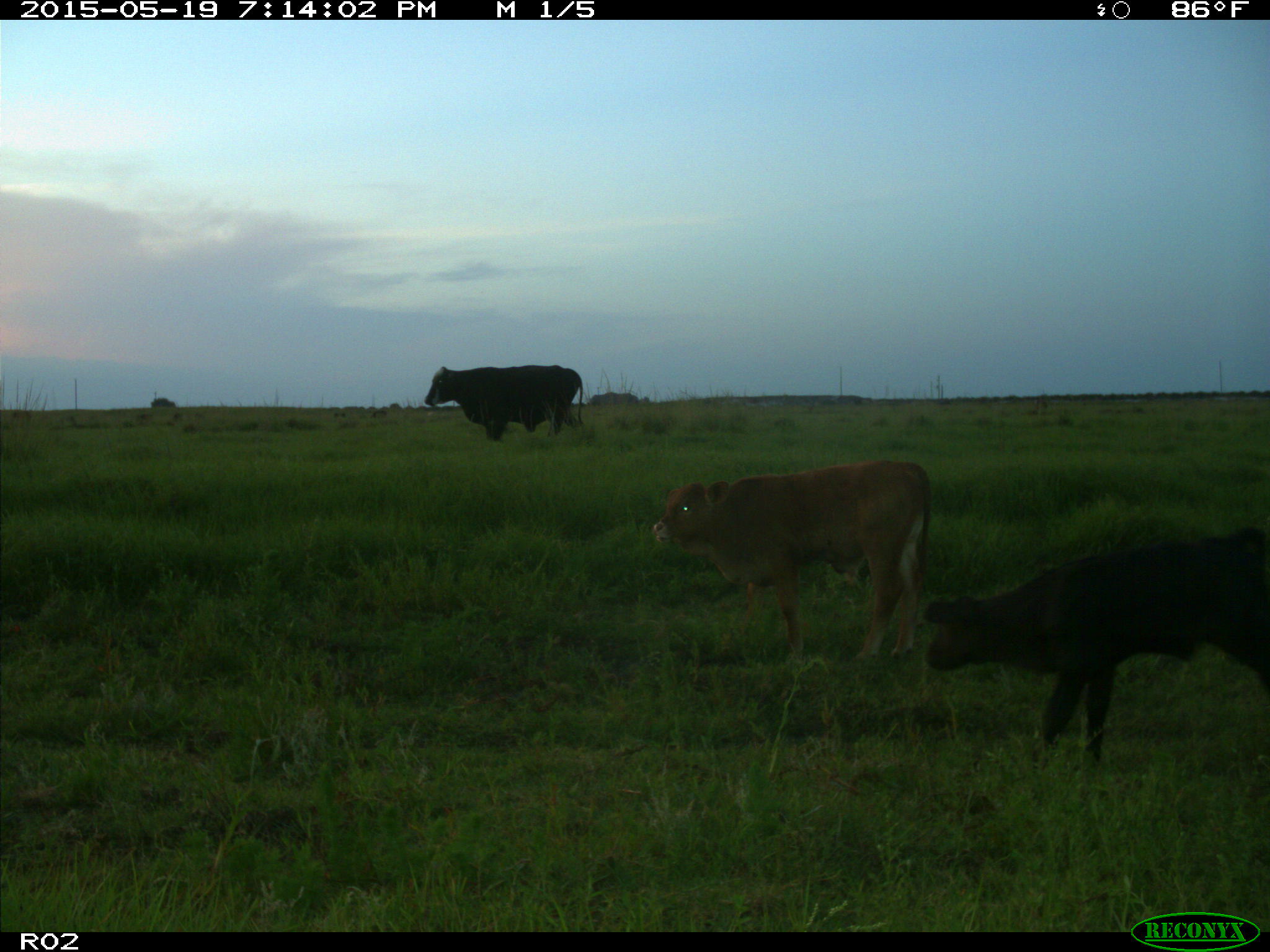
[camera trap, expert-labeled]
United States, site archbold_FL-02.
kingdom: Animalia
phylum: Chordata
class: Mammalia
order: Artiodactyla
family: Bovidae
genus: Bos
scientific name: Bos taurus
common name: domestic cow